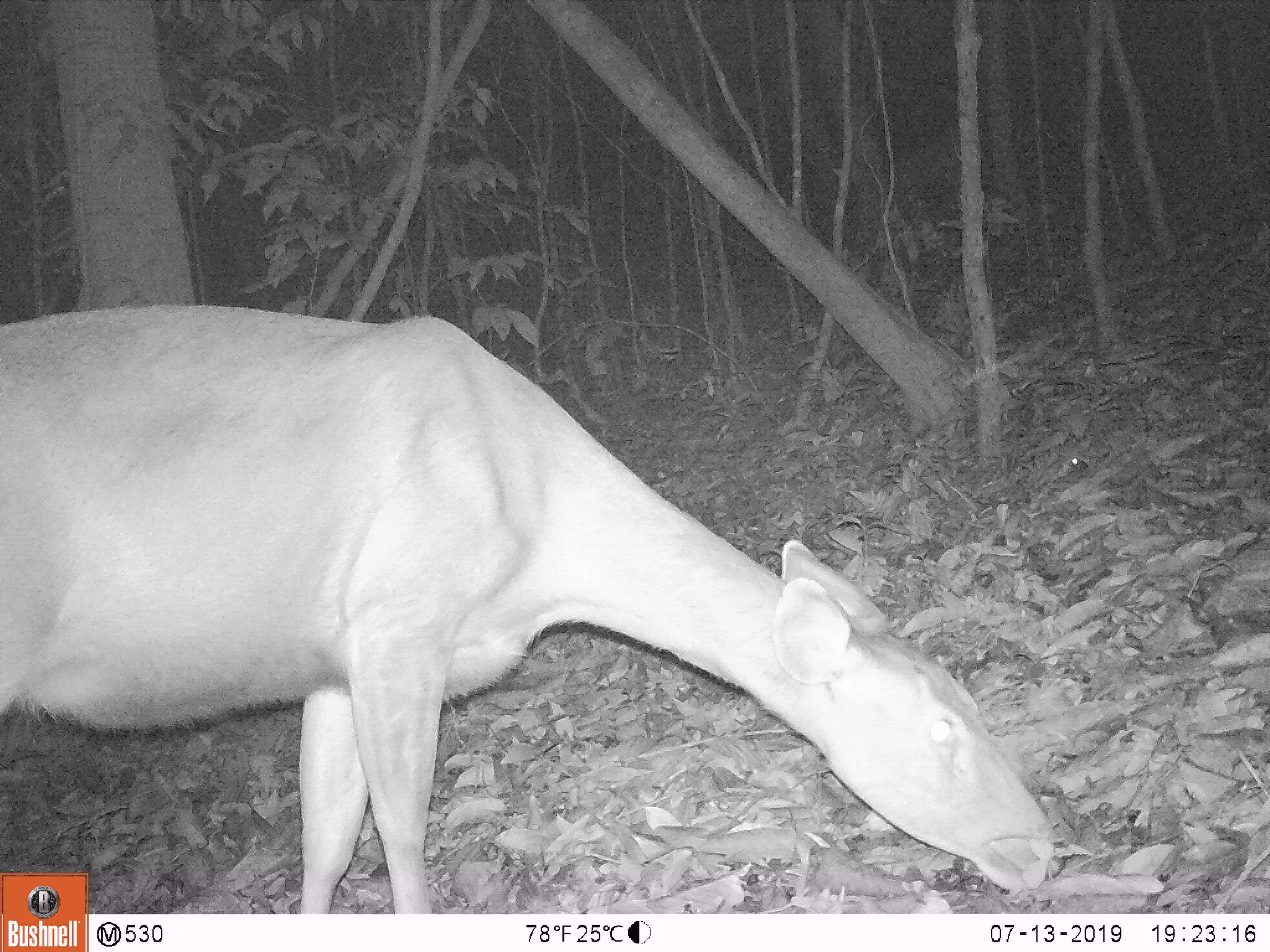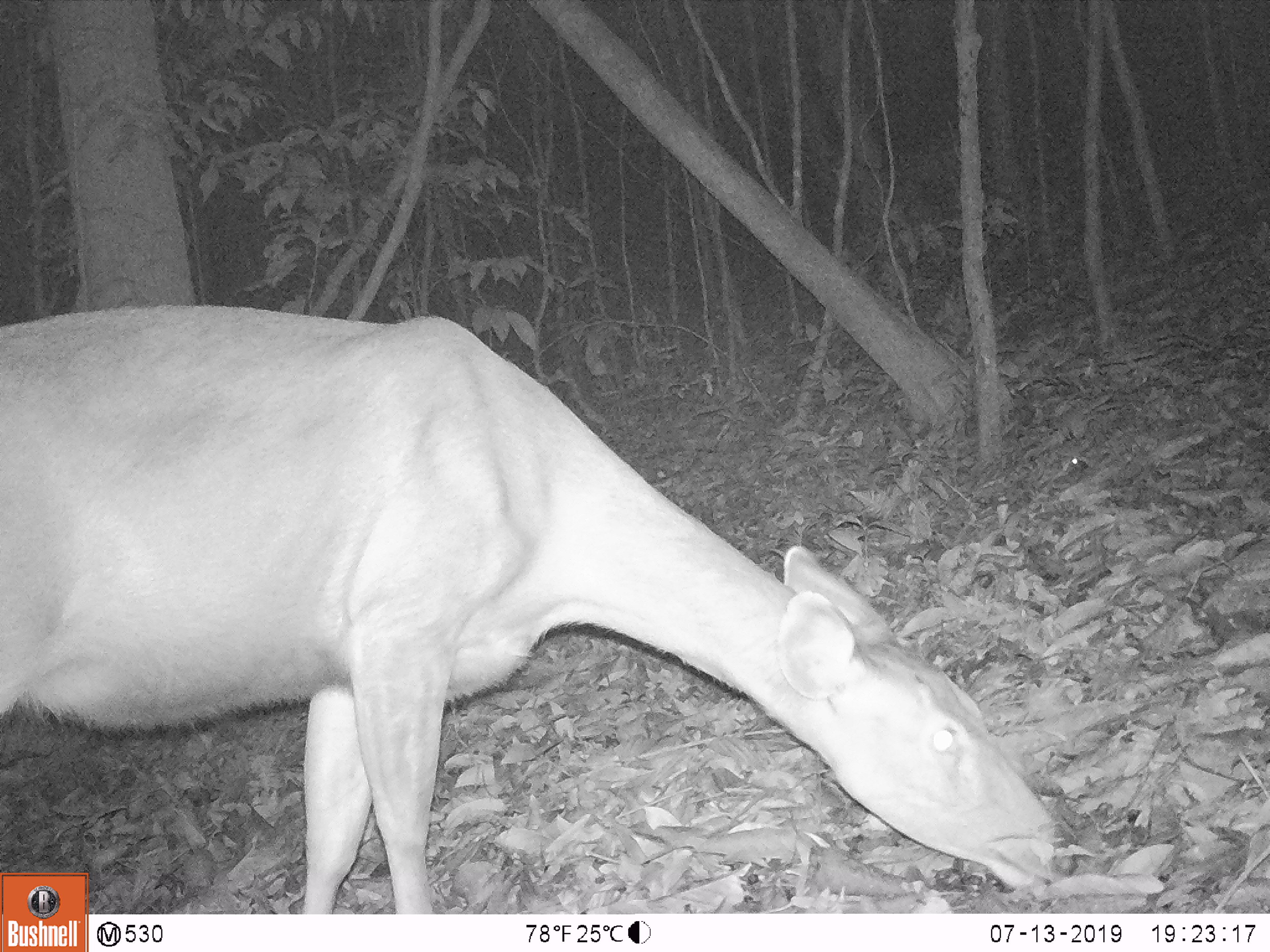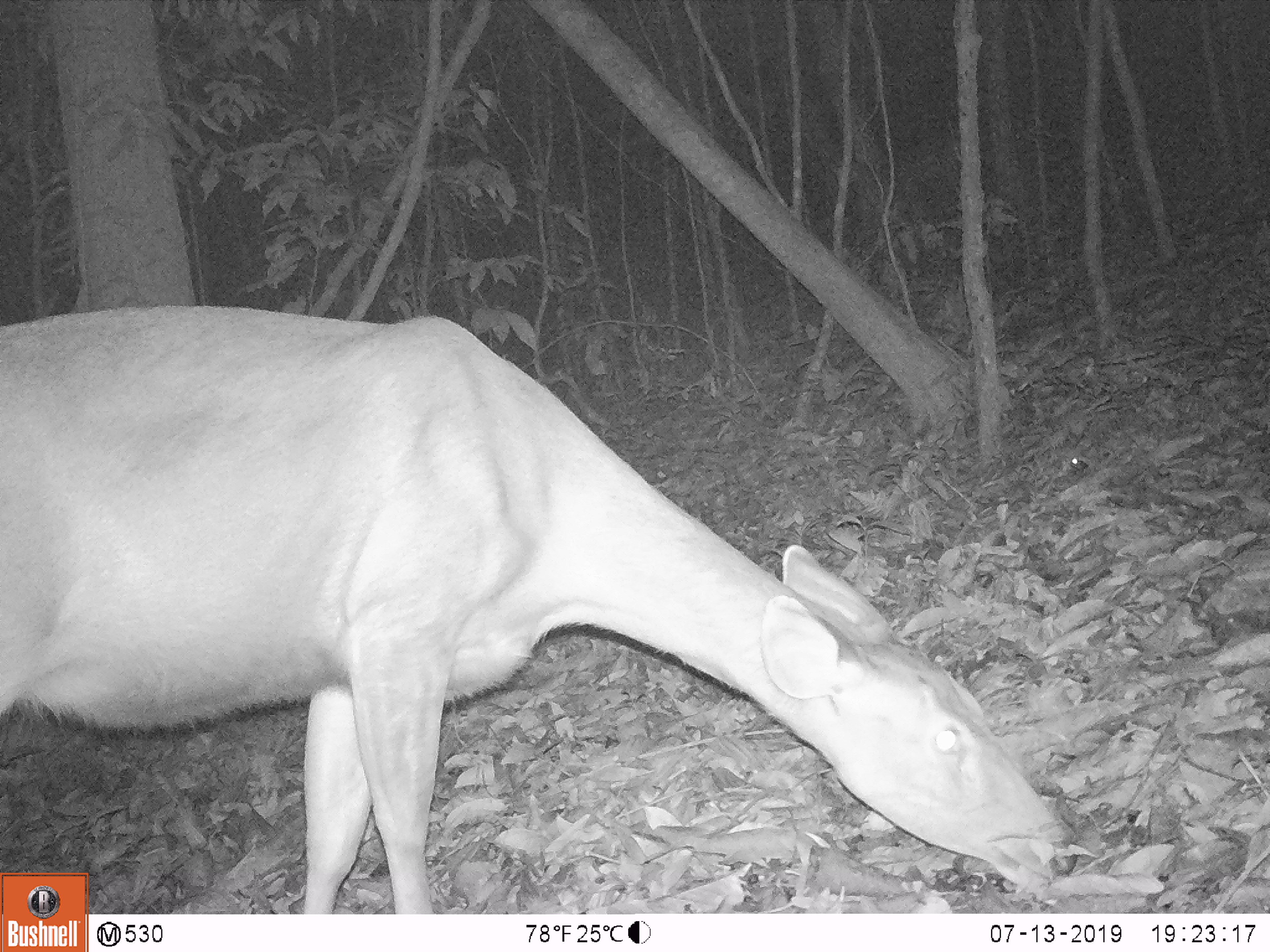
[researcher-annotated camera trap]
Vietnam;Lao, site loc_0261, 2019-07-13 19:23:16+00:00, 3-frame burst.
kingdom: Animalia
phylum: Chordata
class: Mammalia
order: Artiodactyla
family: Cervidae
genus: Rusa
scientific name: Rusa unicolor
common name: sambar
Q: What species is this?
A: Sambar (Rusa unicolor).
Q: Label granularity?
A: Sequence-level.